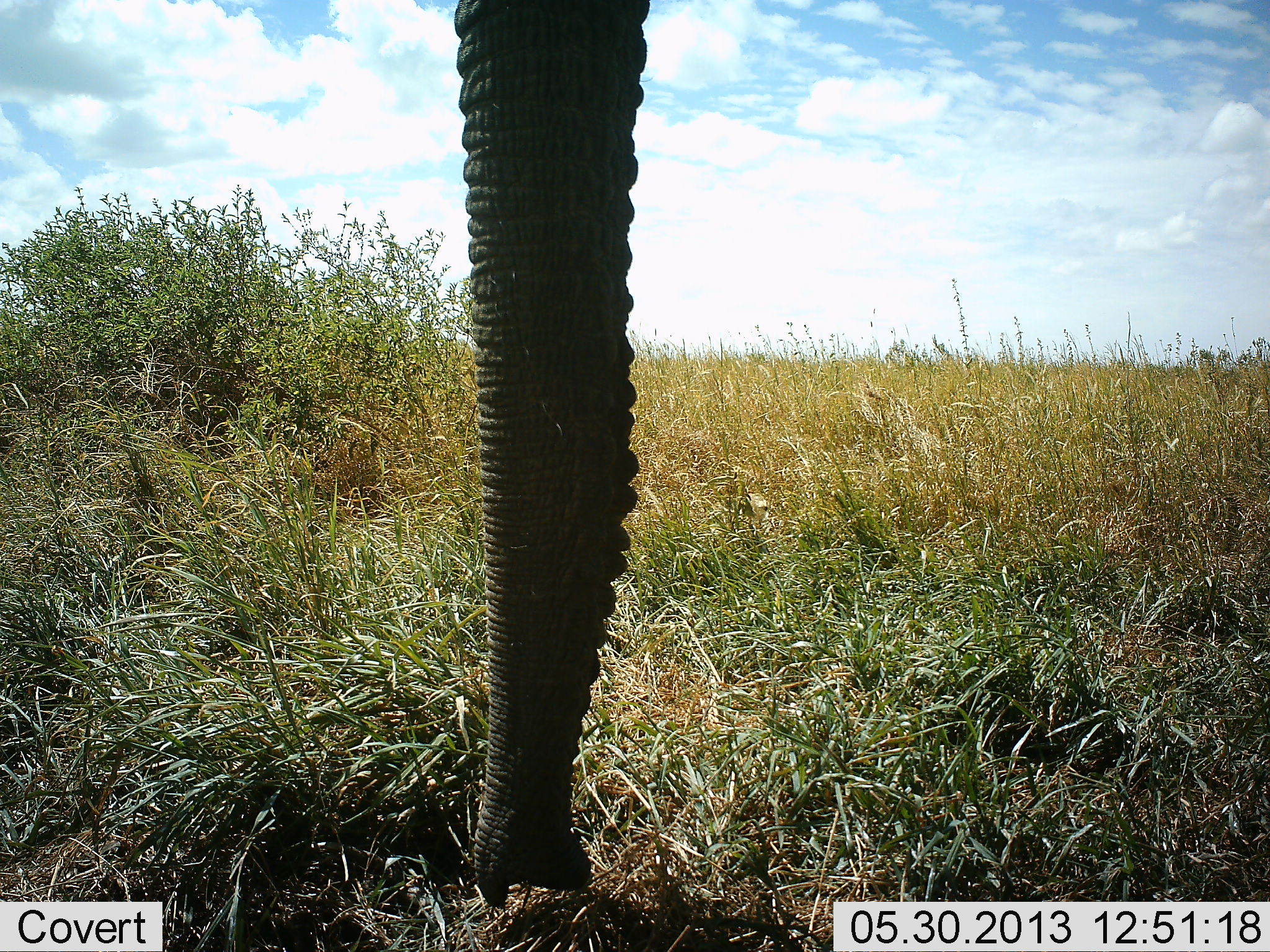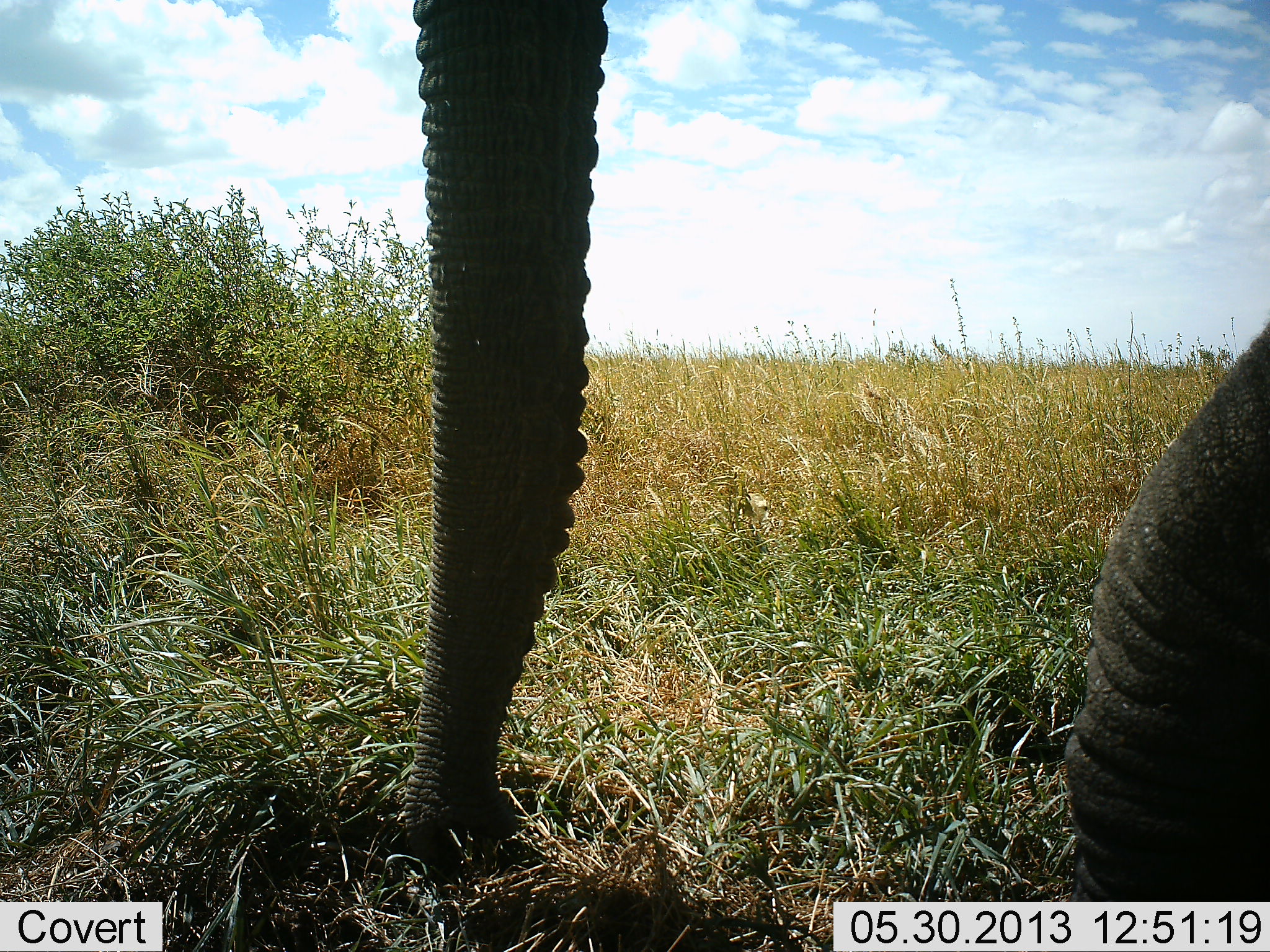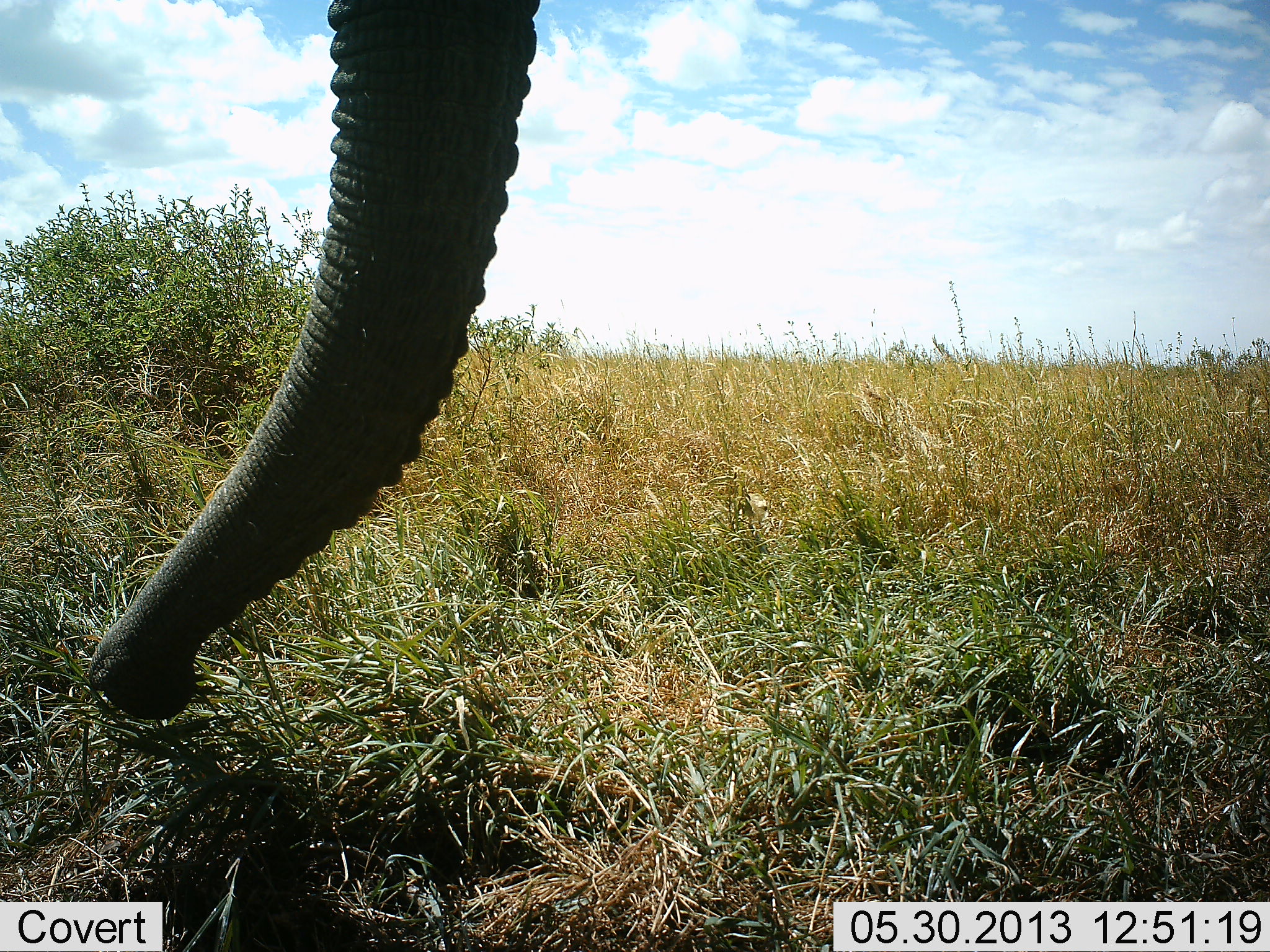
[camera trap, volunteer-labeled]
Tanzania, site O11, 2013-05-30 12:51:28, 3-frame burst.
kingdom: Animalia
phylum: Chordata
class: Mammalia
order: Proboscidea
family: Elephantidae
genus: Loxodonta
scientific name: Loxodonta africana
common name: african bush elephant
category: elephant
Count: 1.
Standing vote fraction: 30%.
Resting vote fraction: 0%.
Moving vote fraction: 20%.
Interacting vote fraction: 0%.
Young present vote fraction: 0%.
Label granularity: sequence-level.